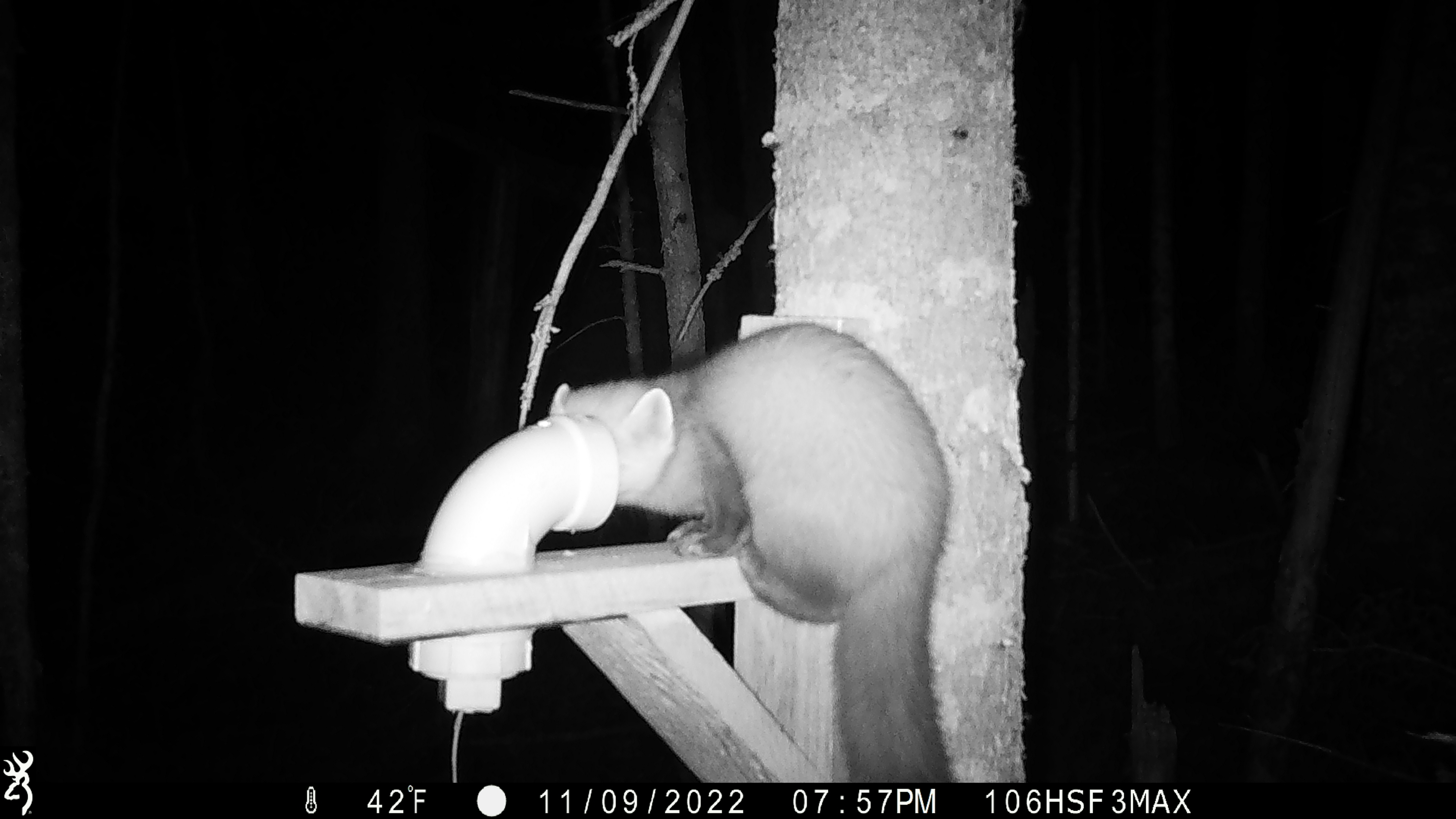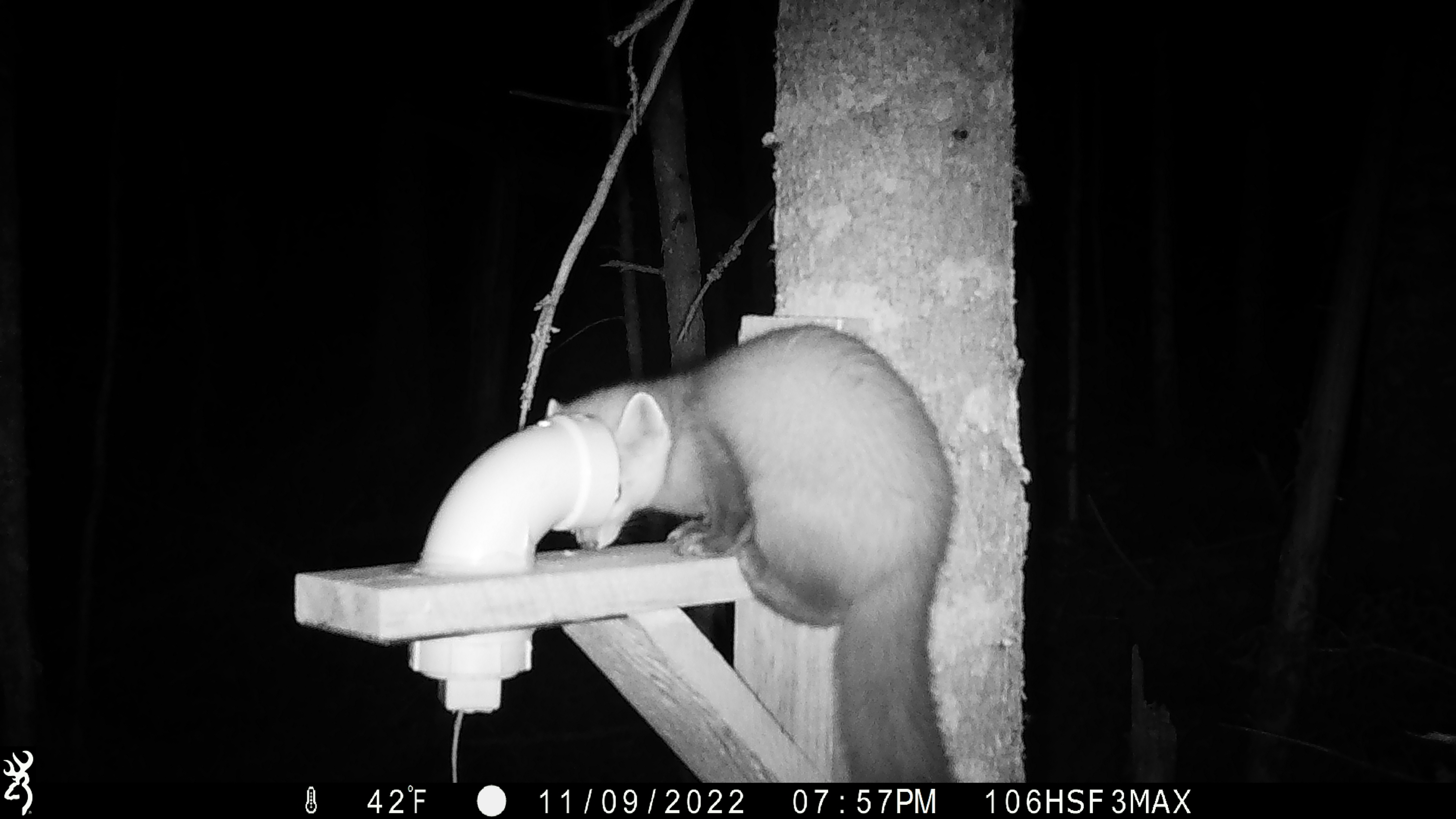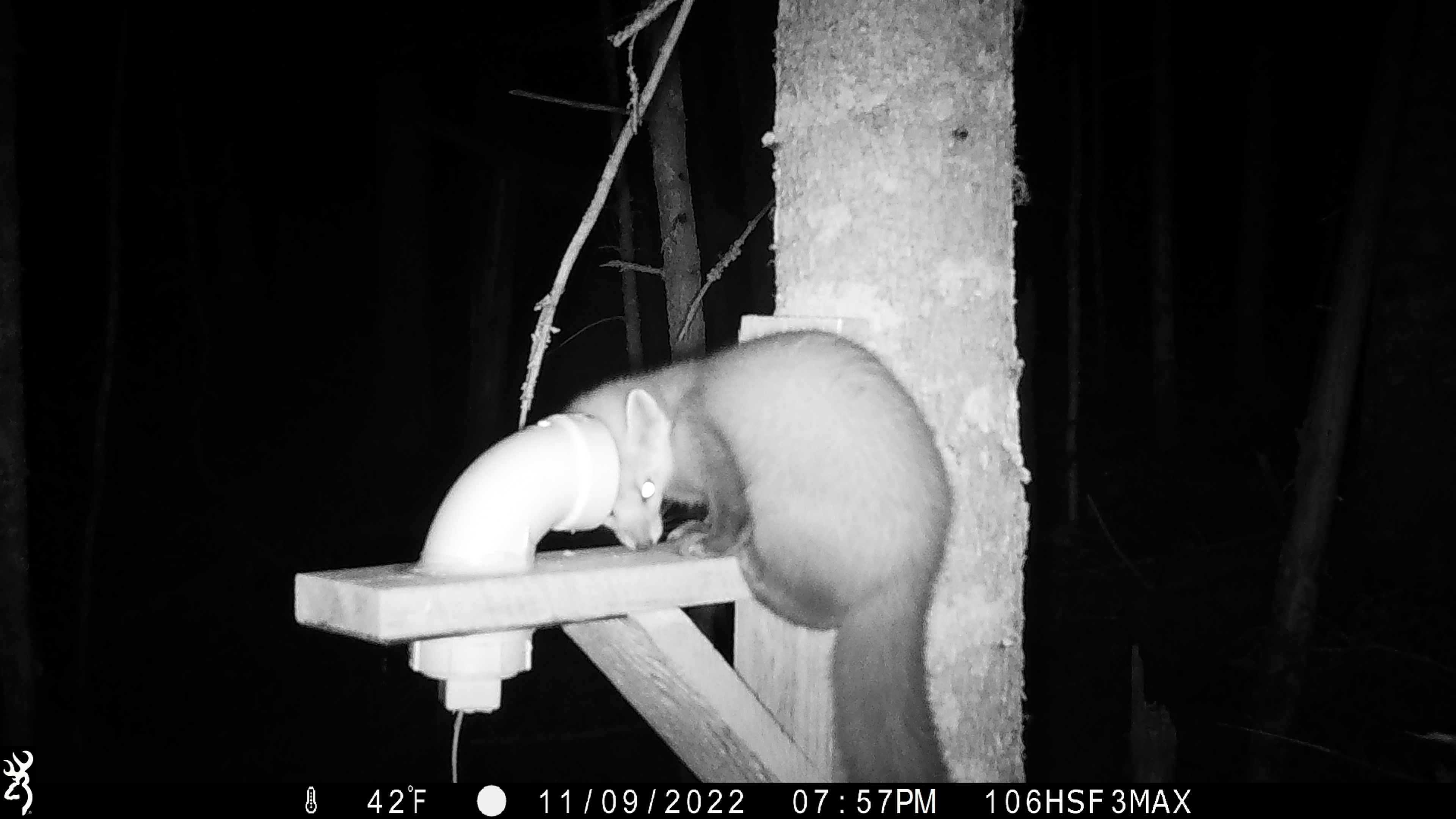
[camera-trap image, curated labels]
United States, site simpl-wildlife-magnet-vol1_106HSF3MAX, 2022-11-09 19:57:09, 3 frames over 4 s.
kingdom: Animalia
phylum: Chordata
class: Mammalia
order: Carnivora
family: Mustelidae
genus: Martes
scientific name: Martes americana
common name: american marten